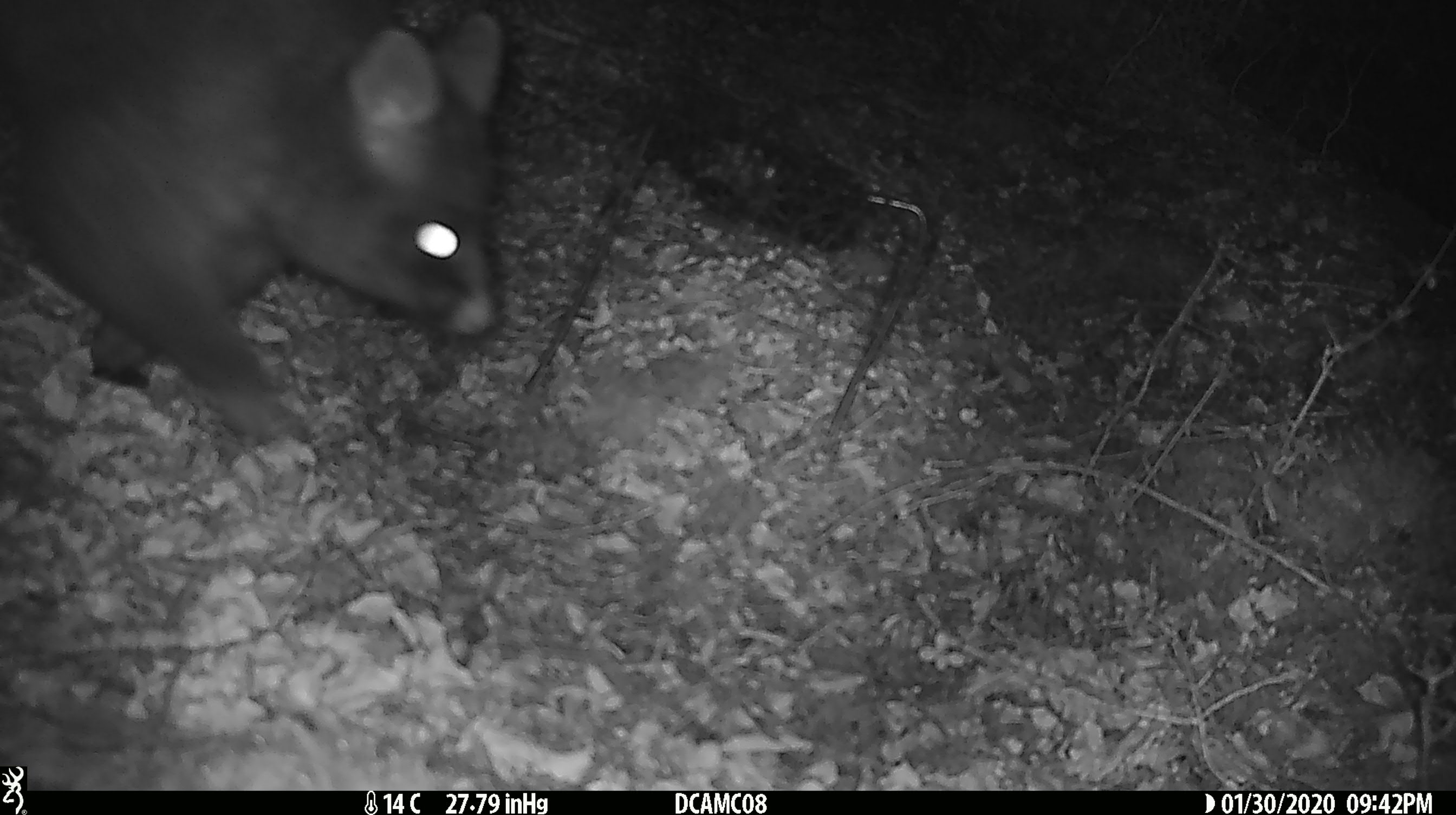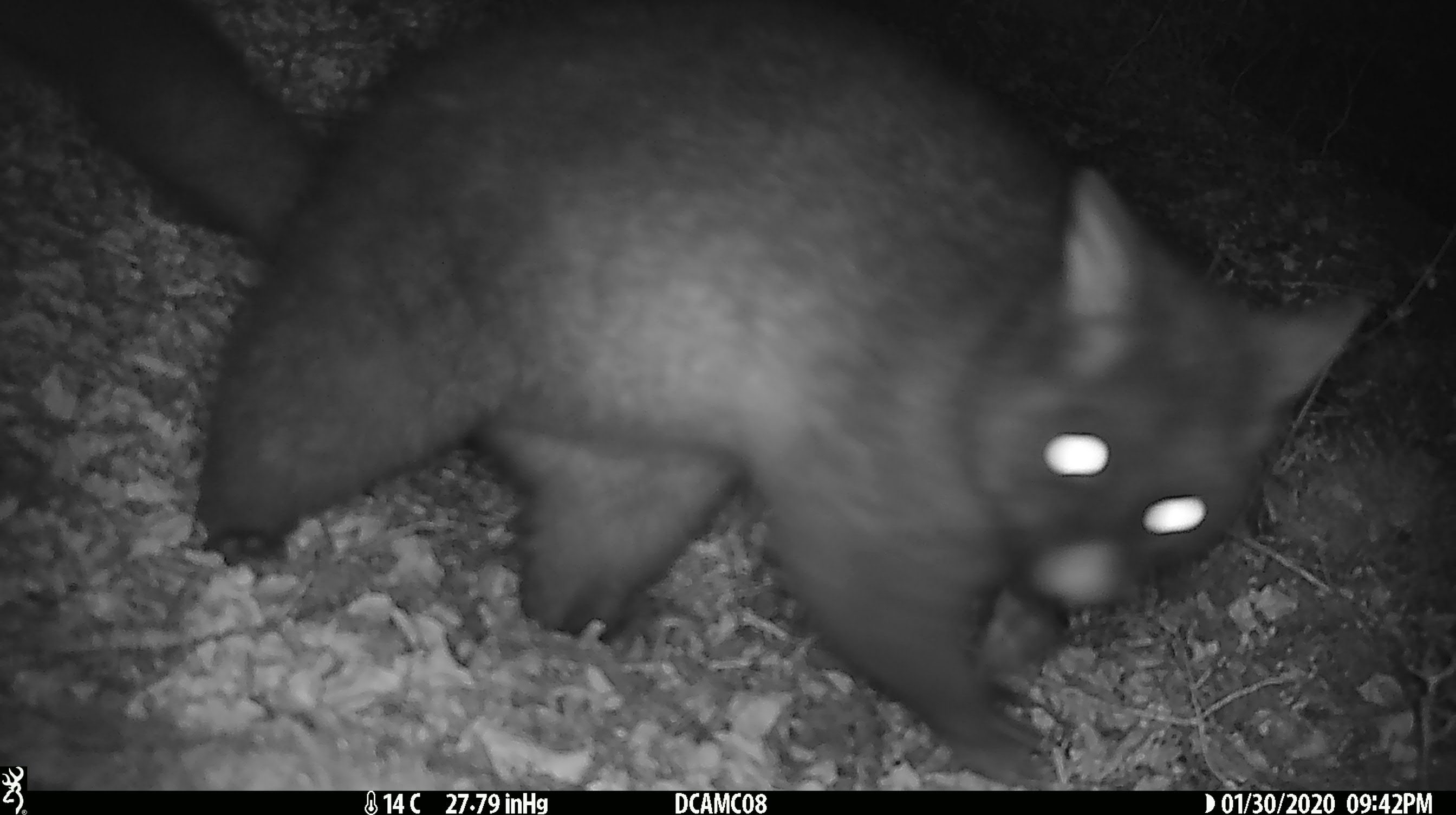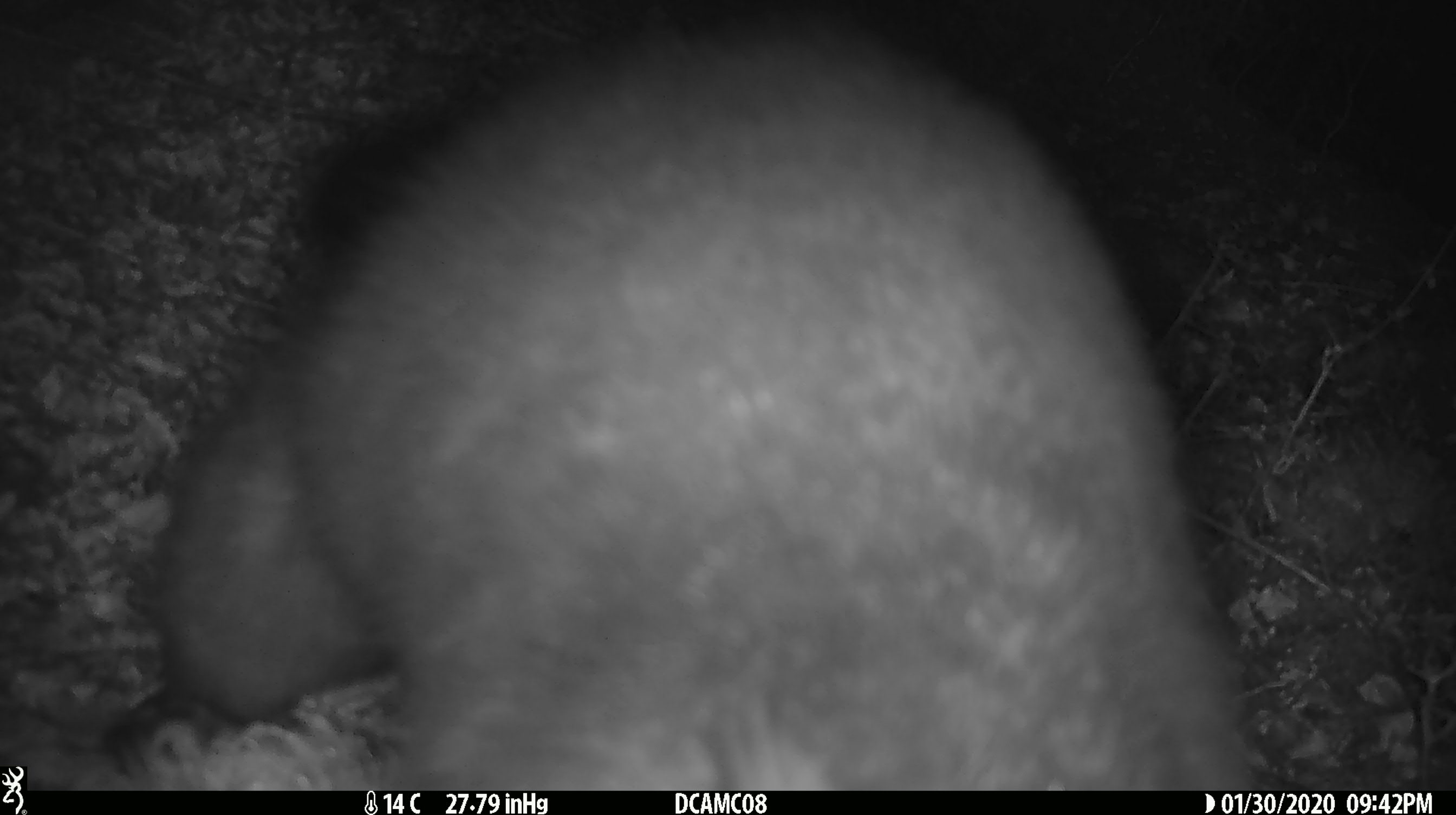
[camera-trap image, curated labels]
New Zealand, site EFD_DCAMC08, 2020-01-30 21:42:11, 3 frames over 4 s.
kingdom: Animalia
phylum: Chordata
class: Mammalia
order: Diprotodontia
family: Phalangeridae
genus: Trichosurus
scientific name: Trichosurus vulpecula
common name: common brushtail possum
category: possum